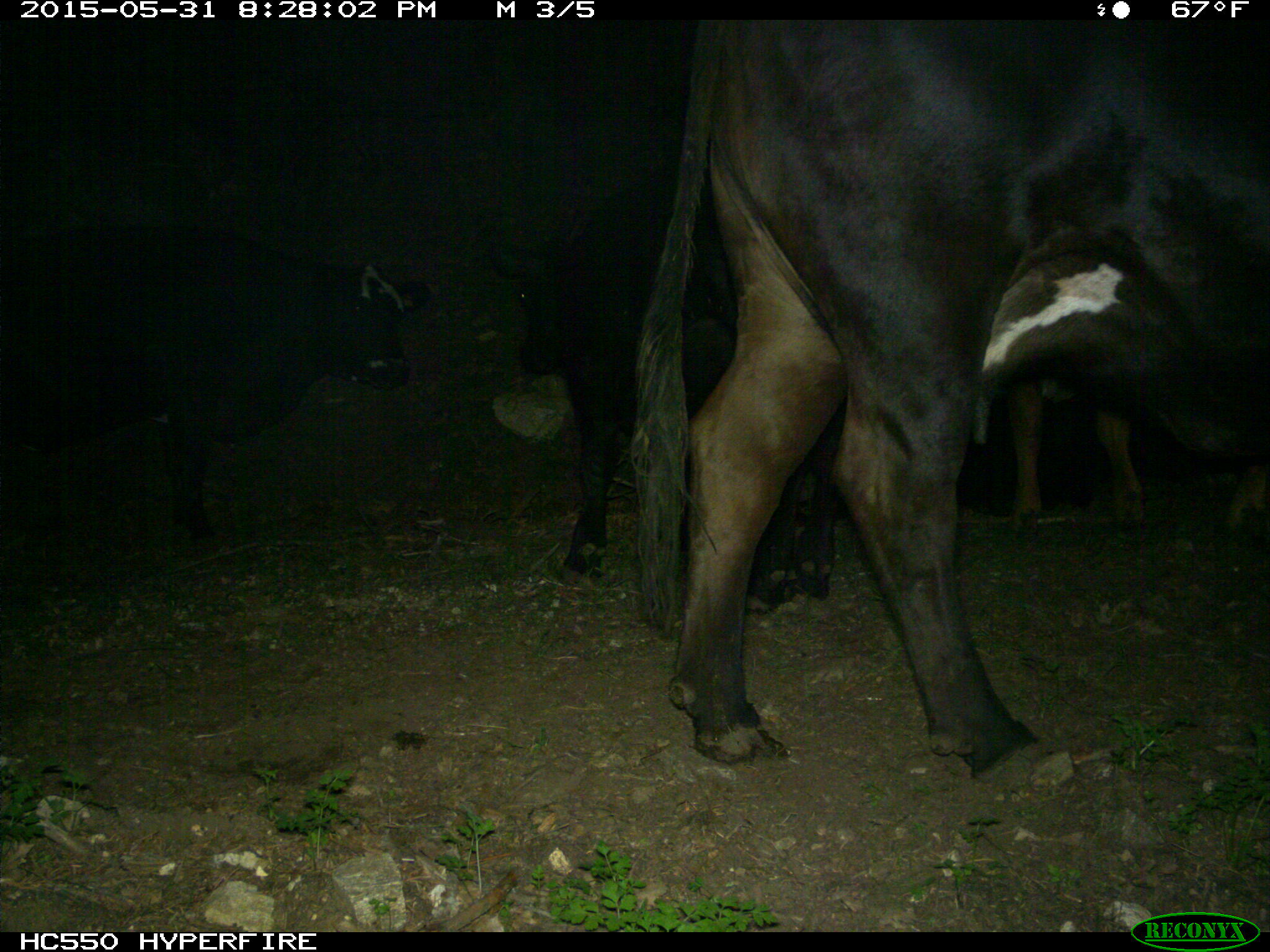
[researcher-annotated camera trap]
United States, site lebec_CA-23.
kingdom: Animalia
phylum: Chordata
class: Mammalia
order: Artiodactyla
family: Bovidae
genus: Bos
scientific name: Bos taurus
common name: domestic cow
Bos taurus (domestic cow).